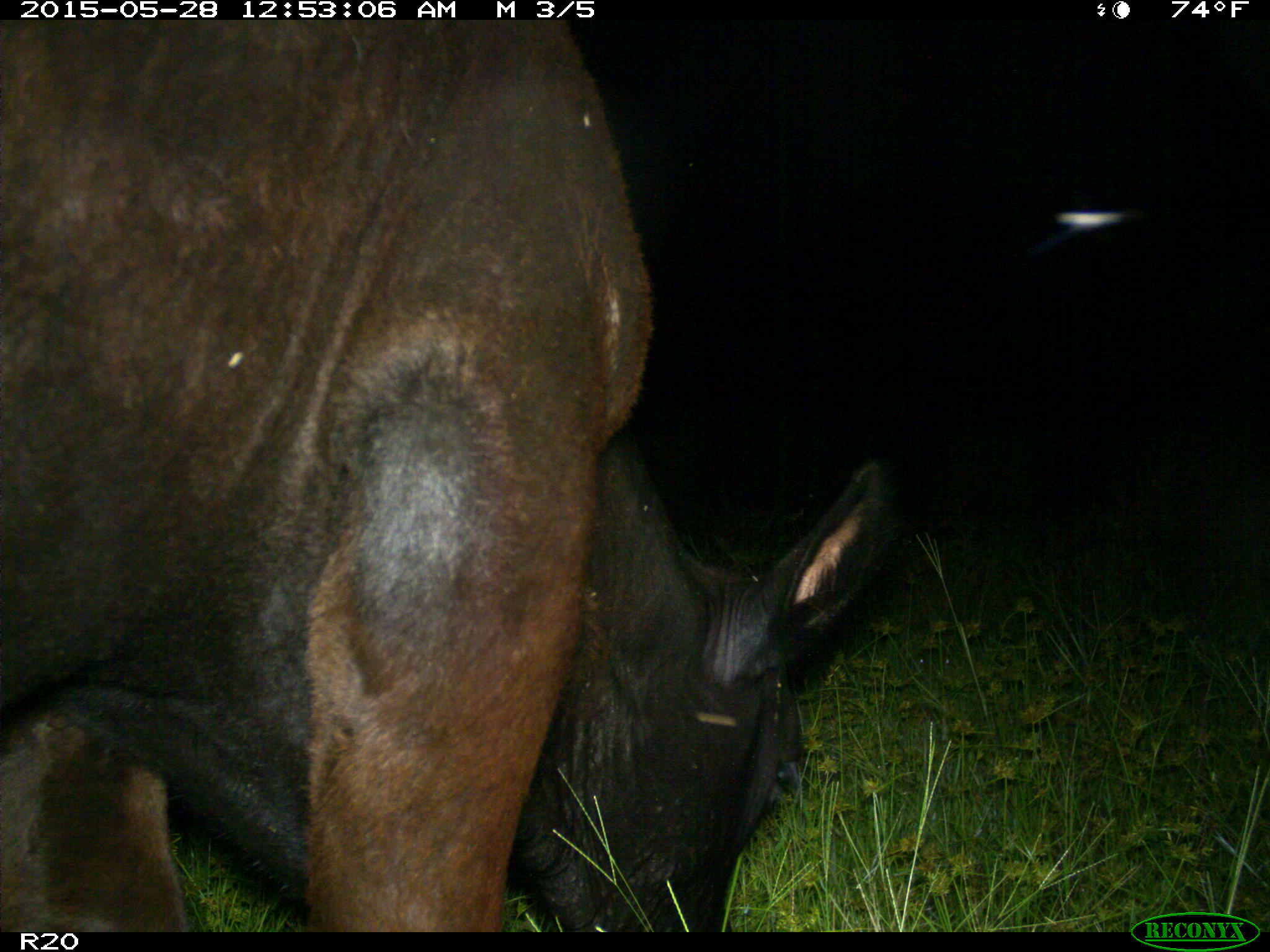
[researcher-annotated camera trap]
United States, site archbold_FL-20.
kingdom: Animalia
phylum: Chordata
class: Mammalia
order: Artiodactyla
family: Bovidae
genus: Bos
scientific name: Bos taurus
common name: domestic cow